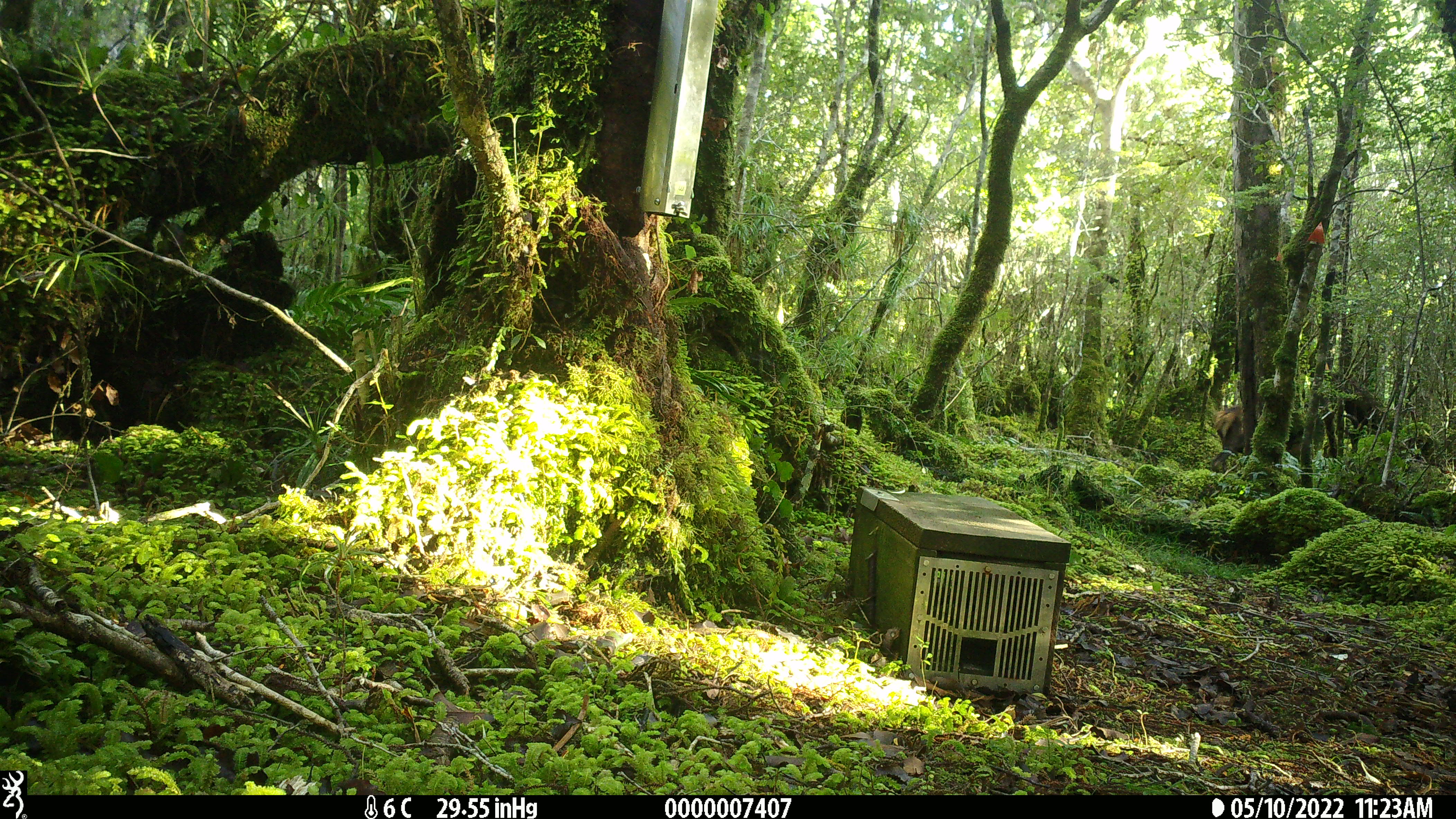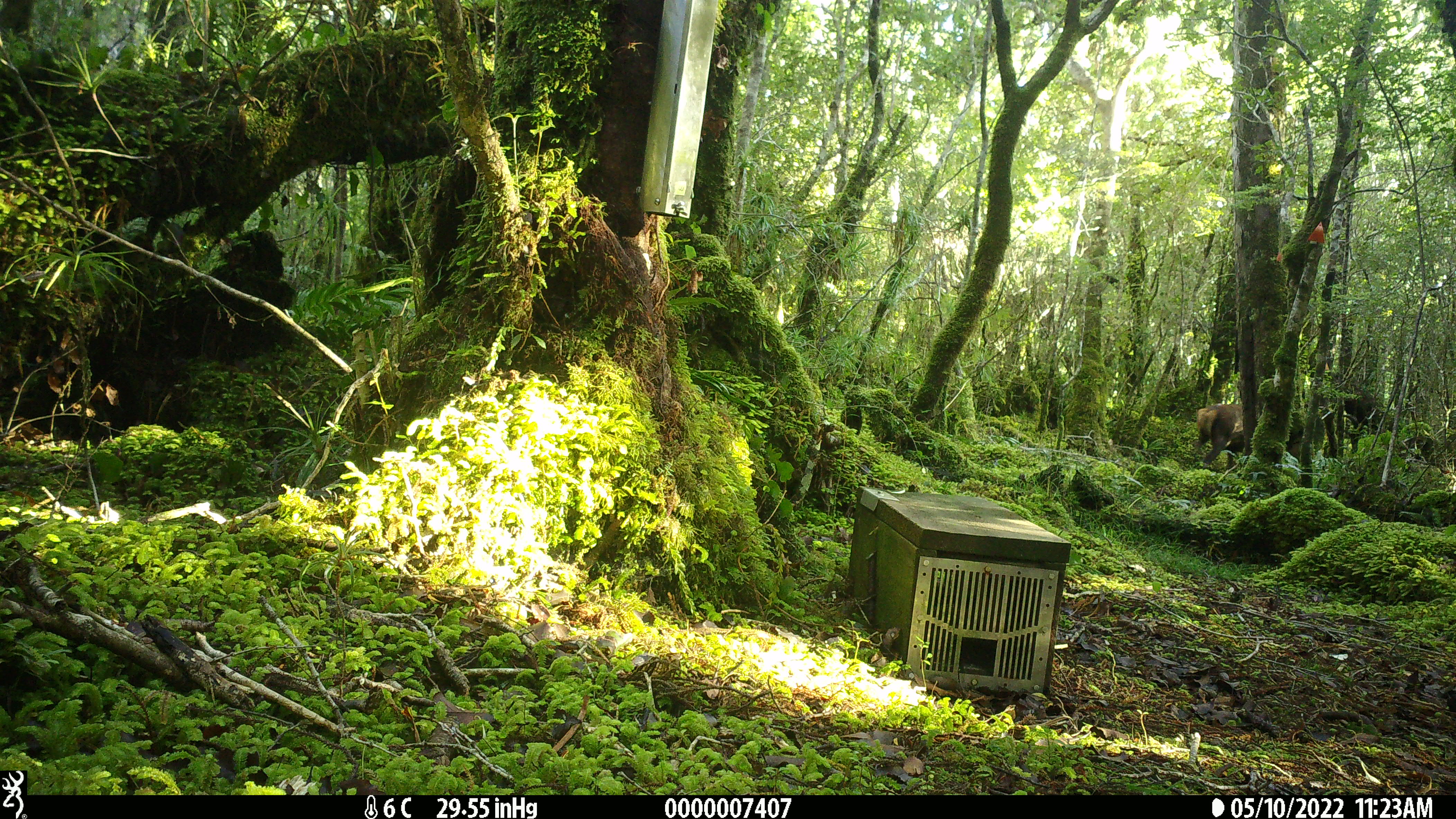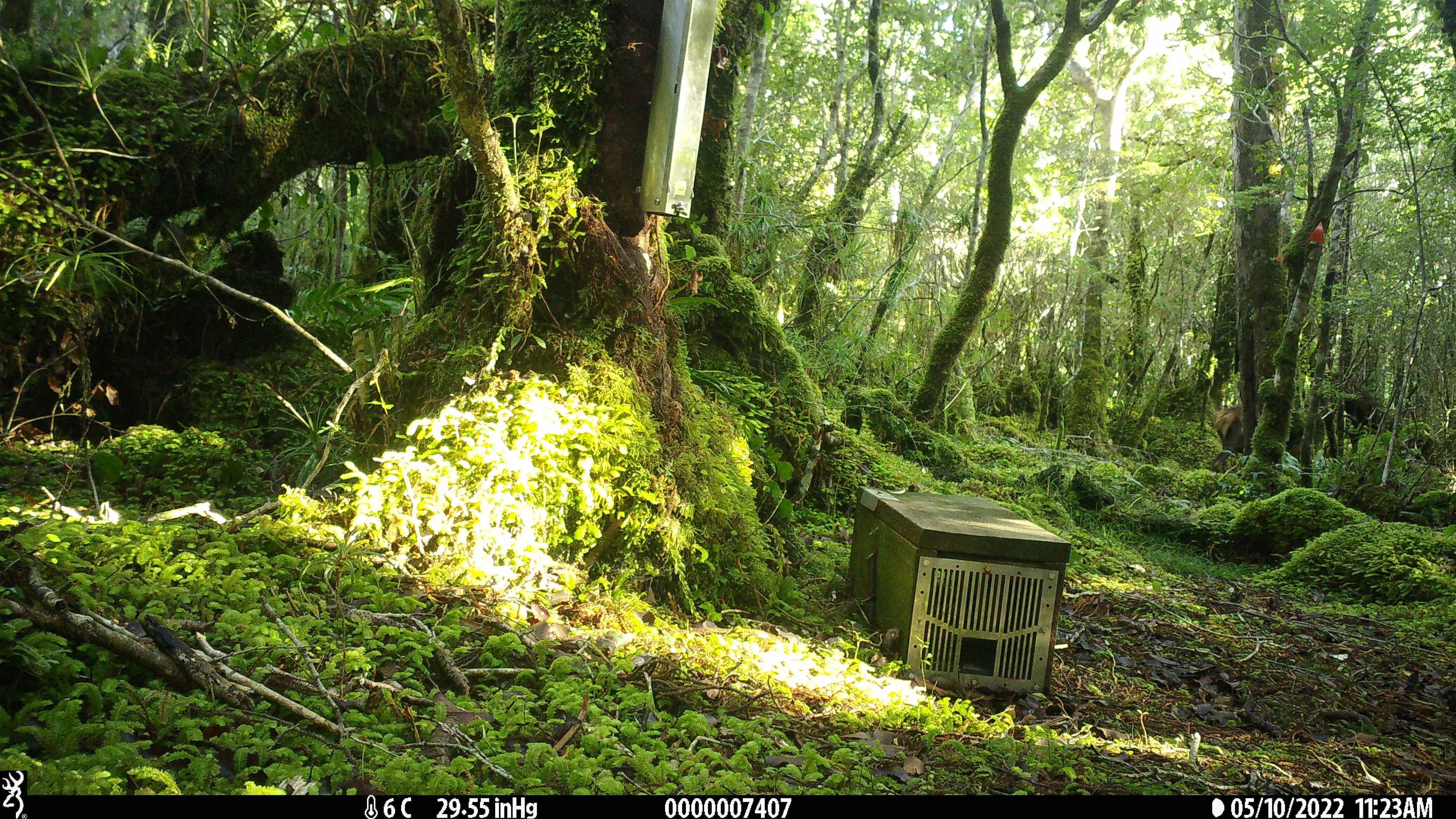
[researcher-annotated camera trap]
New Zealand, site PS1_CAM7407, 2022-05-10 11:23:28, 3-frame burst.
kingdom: Animalia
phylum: Chordata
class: Mammalia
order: Artiodactyla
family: Cervidae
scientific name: Cervidae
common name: deer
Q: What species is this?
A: Deer (Cervidae).